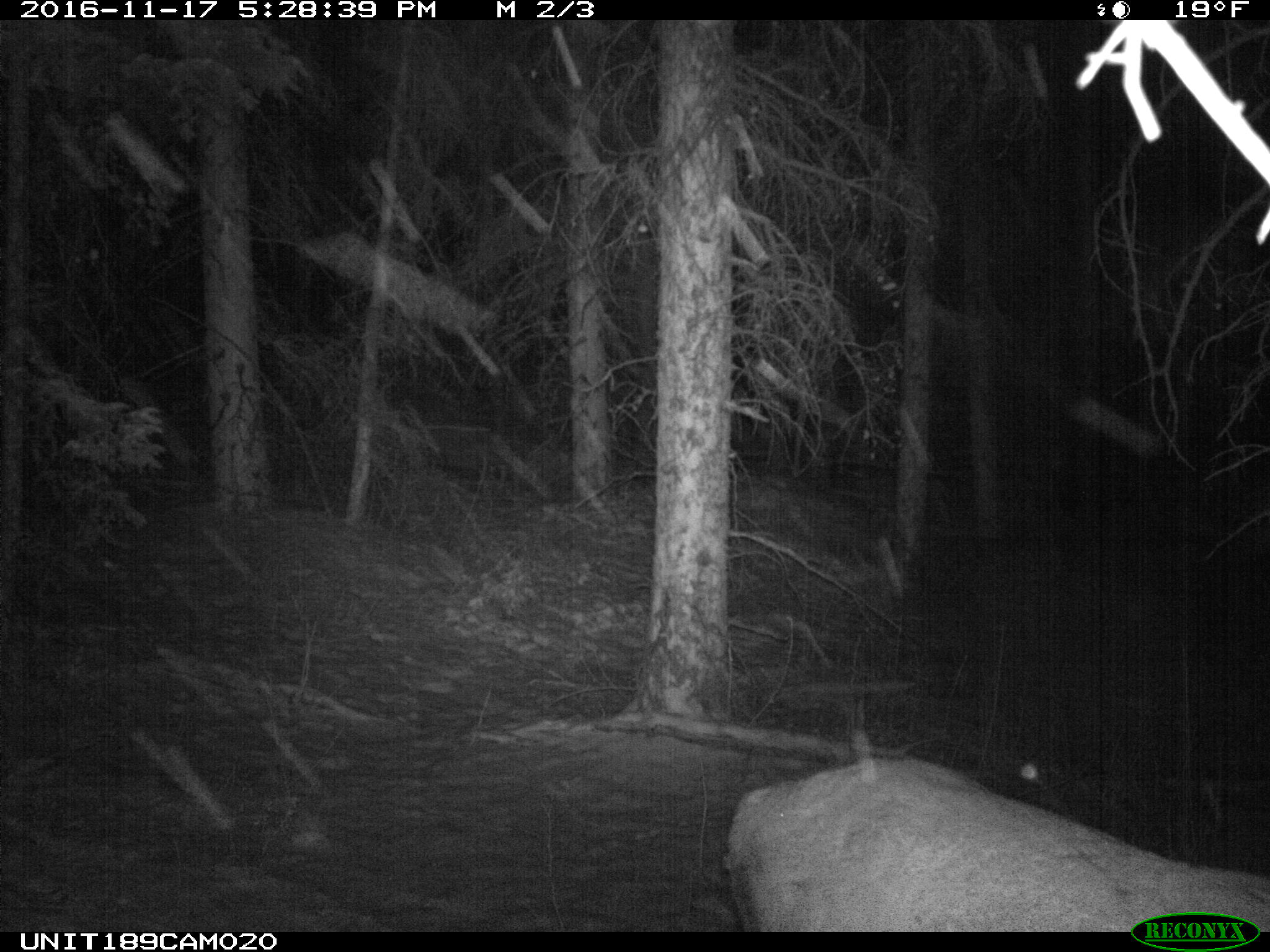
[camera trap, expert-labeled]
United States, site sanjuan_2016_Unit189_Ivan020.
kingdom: Animalia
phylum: Chordata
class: Mammalia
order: Artiodactyla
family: Cervidae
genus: Cervus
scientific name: Cervus elaphus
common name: red deer